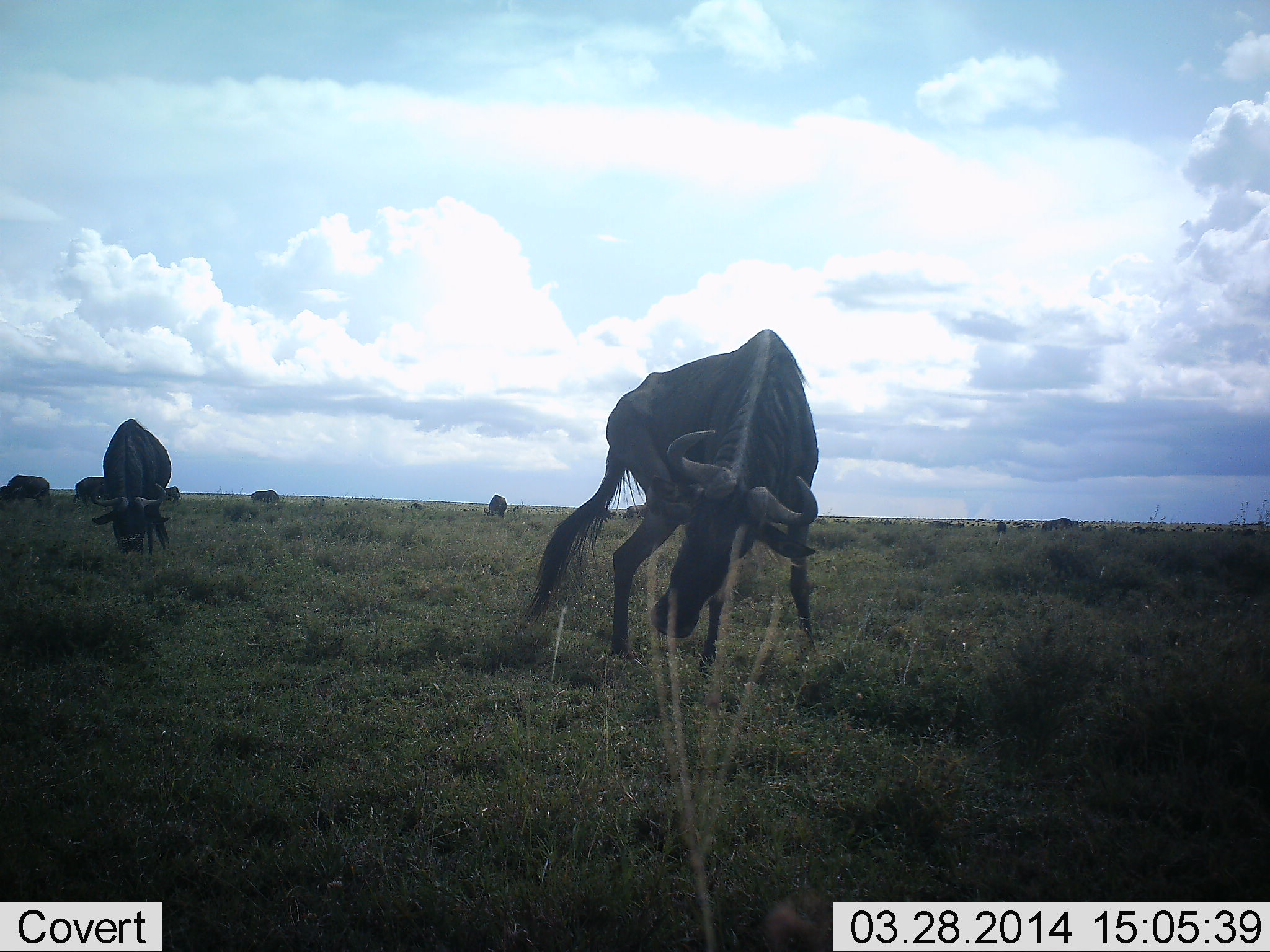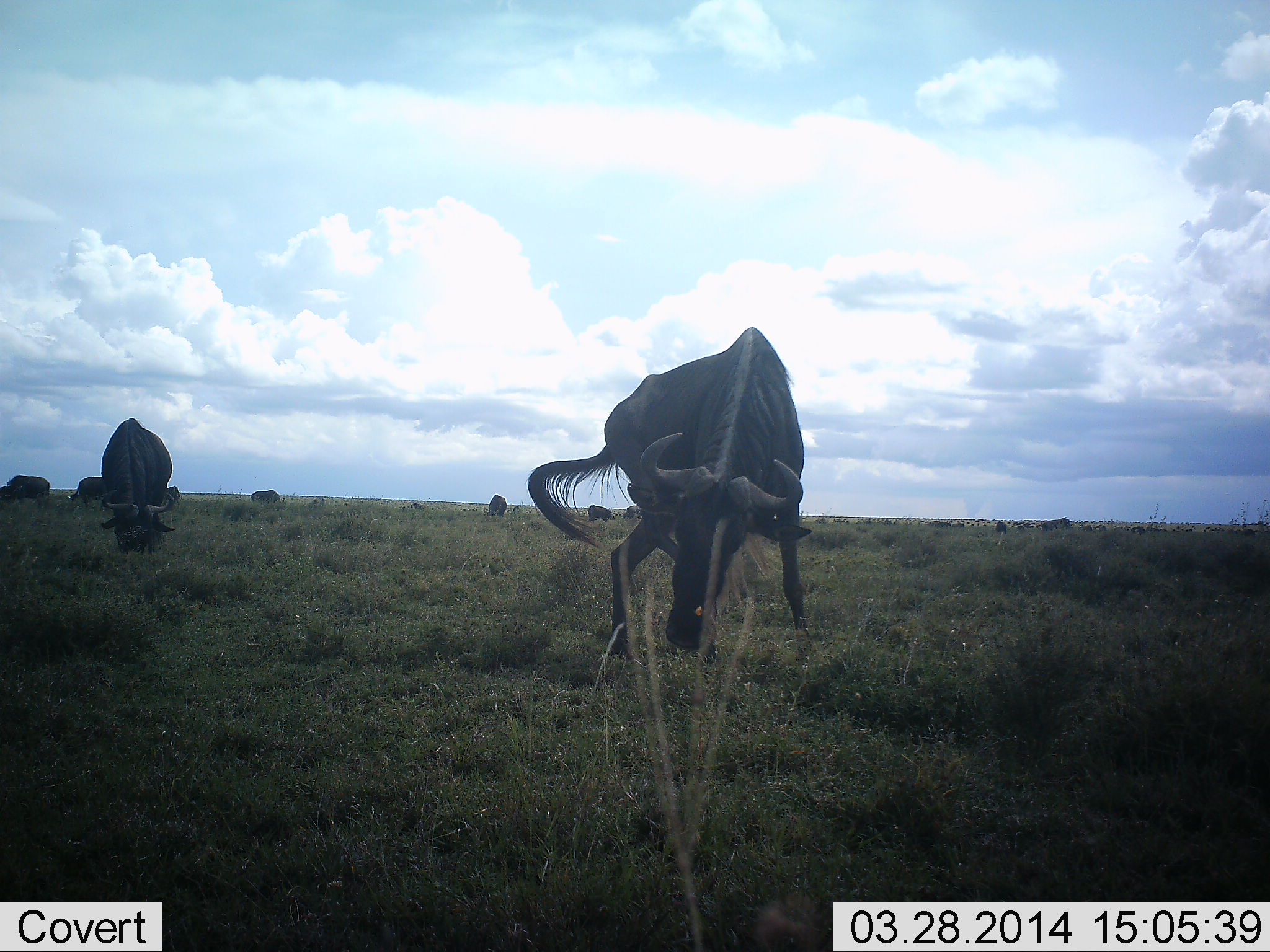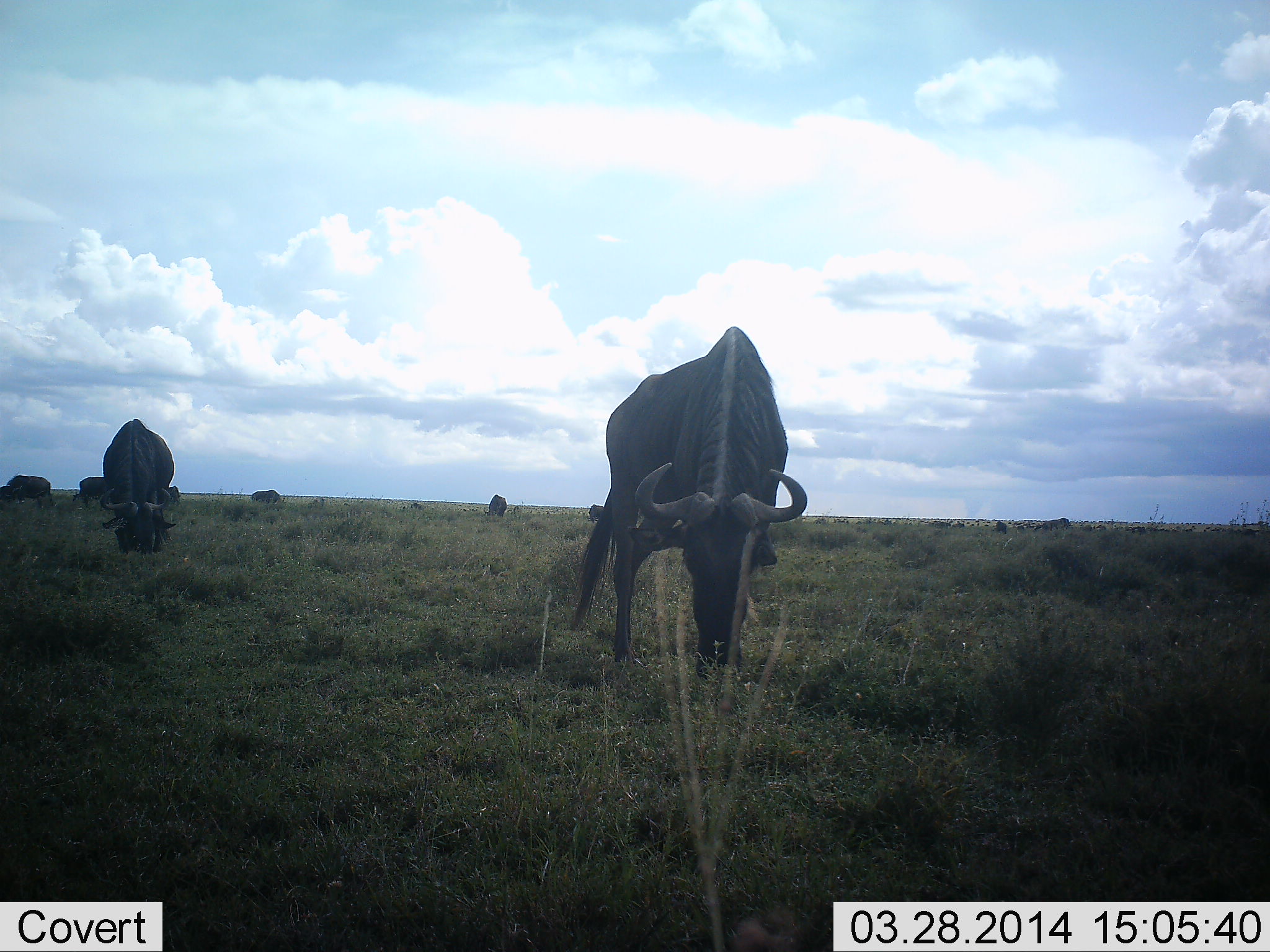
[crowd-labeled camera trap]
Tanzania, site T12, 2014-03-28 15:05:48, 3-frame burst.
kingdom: Animalia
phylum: Chordata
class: Mammalia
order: Artiodactyla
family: Bovidae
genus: Connochaetes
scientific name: Connochaetes taurinus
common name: blue wildebeest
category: wildebeest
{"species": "wildebeest (blue wildebeest) (Connochaetes taurinus)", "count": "11-50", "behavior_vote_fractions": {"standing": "50%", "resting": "0%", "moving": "20%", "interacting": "0%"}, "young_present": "0%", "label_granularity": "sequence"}